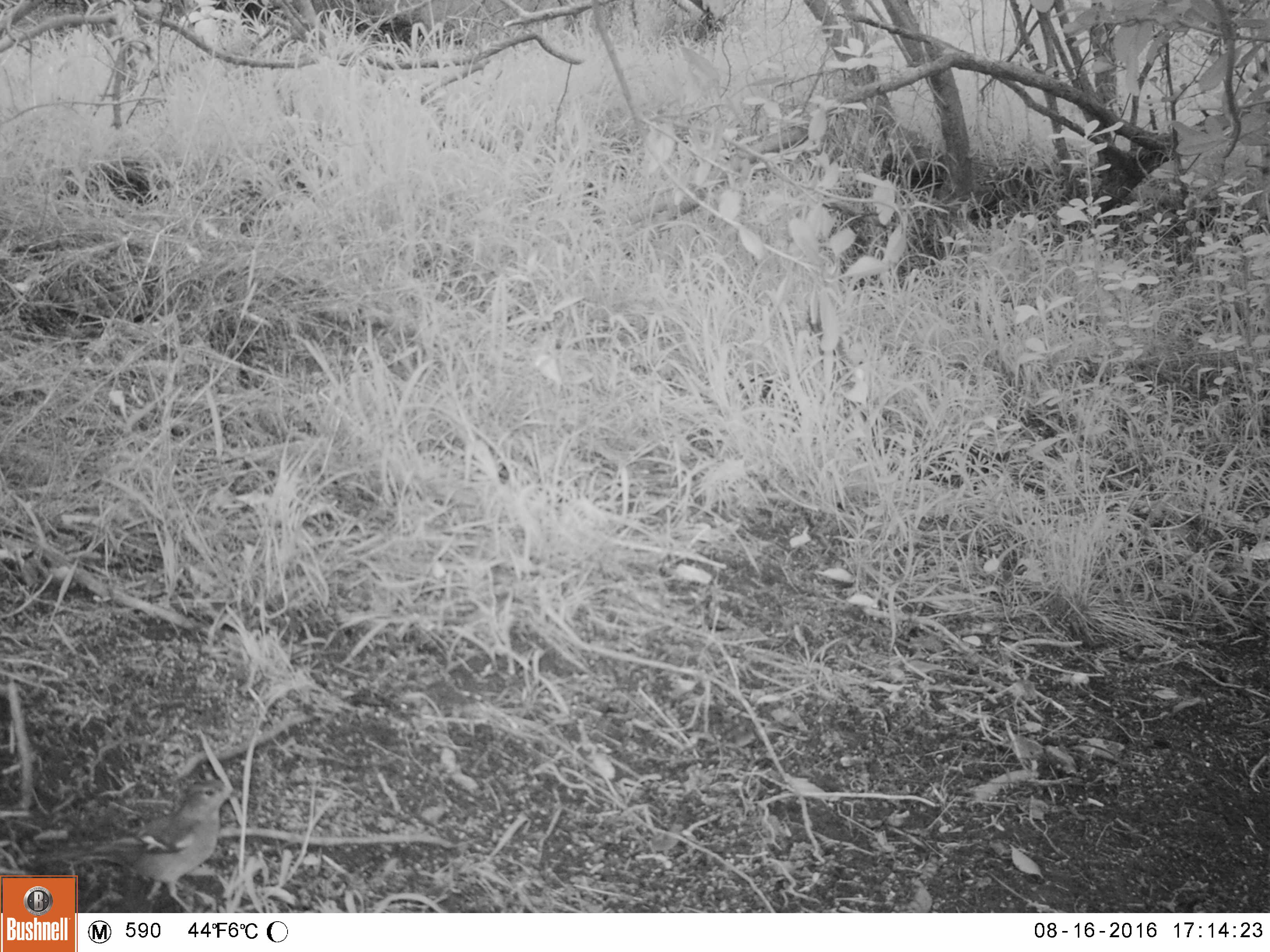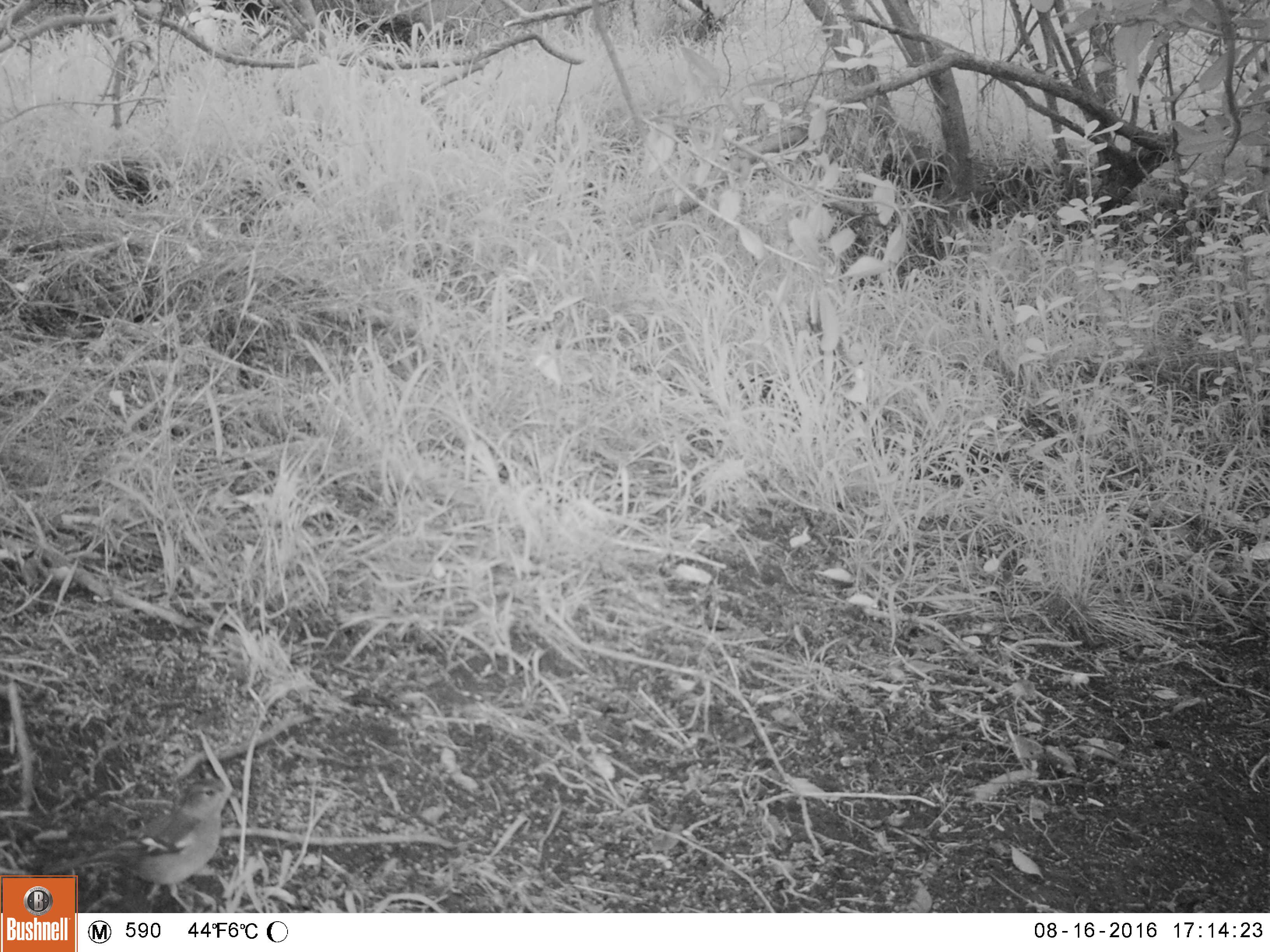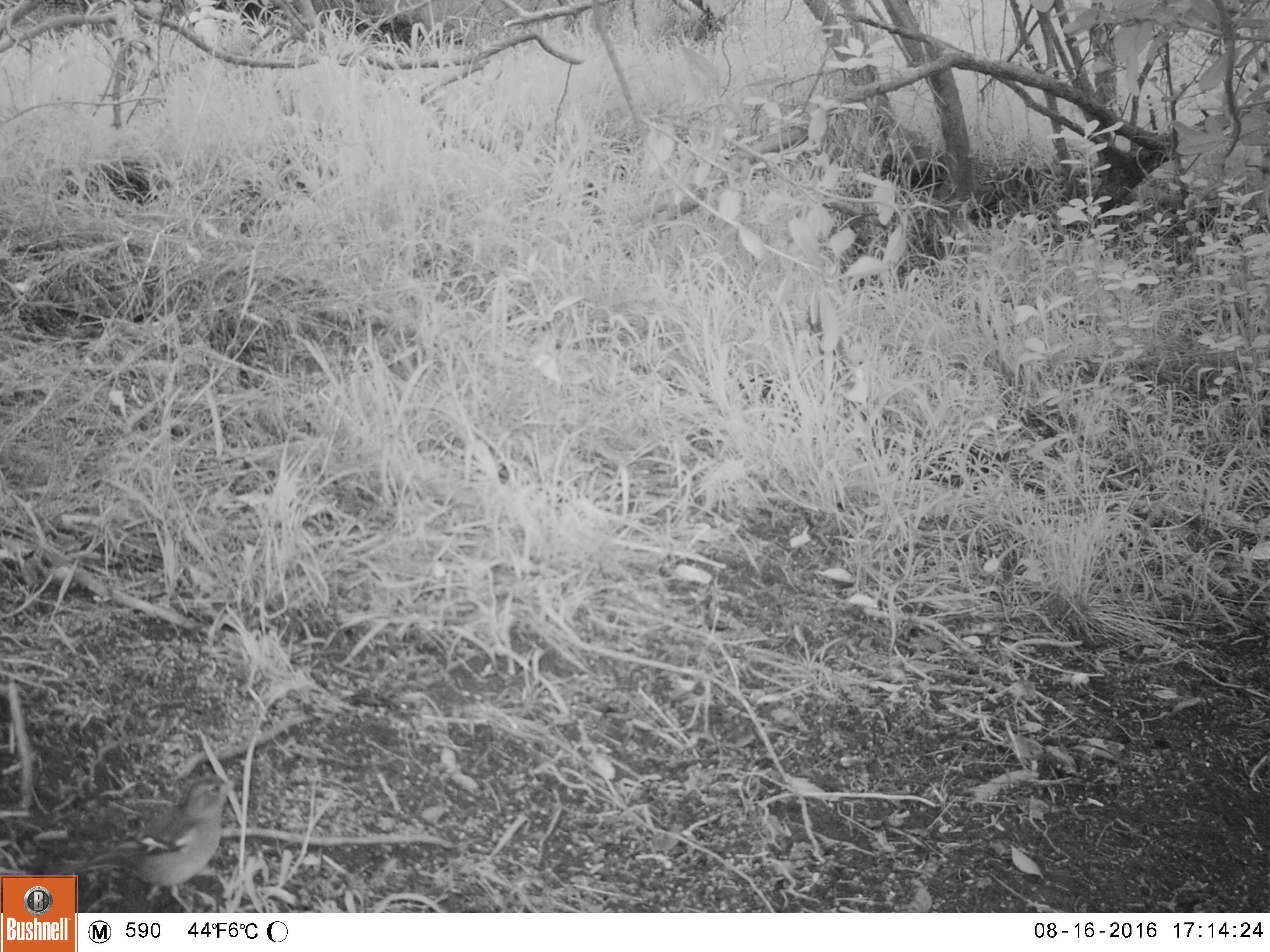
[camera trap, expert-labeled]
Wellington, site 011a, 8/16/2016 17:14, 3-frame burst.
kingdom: Animalia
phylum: Chordata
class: Aves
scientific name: Aves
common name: bird